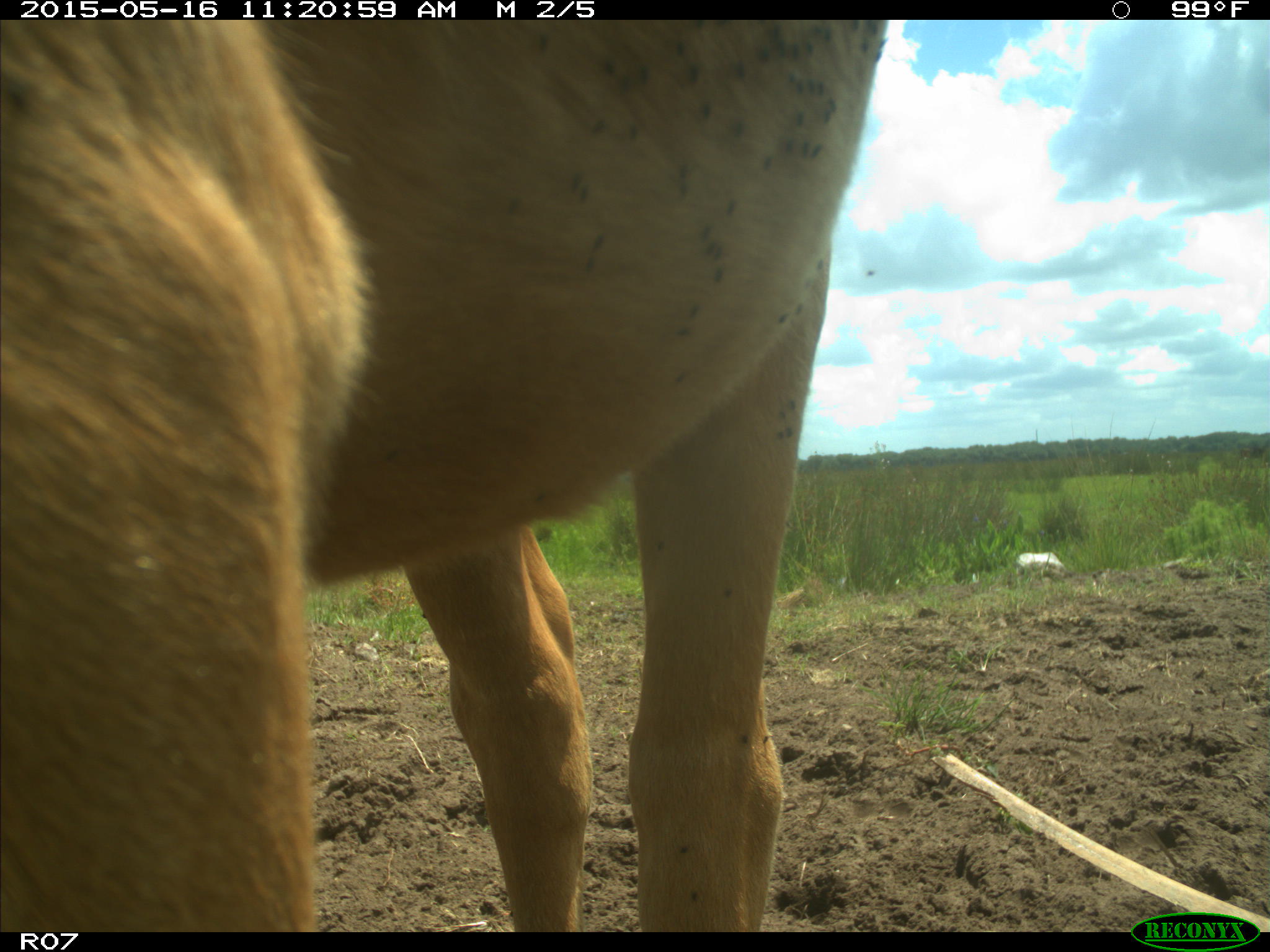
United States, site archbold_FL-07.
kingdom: Animalia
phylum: Chordata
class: Mammalia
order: Artiodactyla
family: Bovidae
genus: Bos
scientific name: Bos taurus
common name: domestic cow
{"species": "Bos taurus (domestic cow)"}